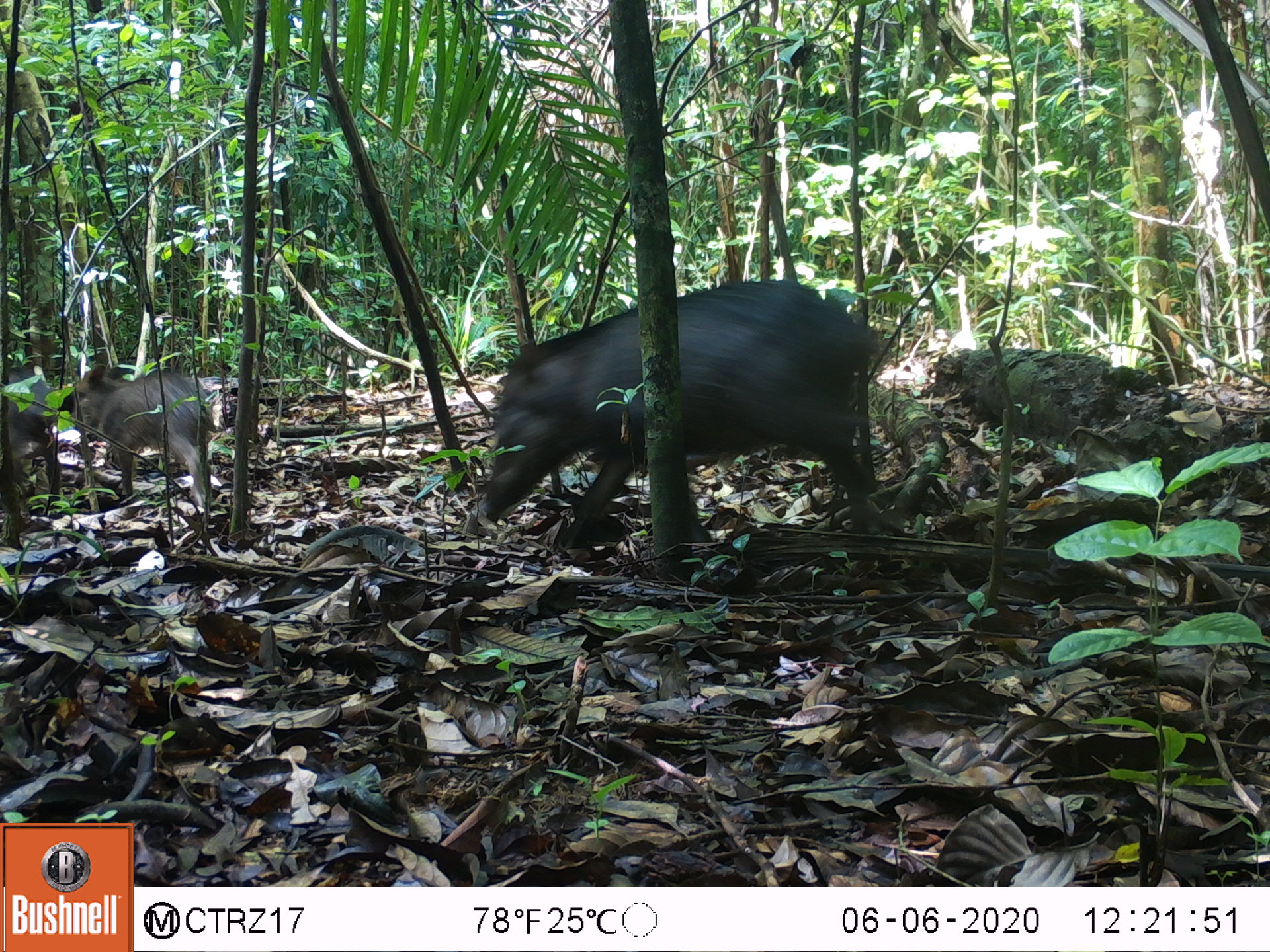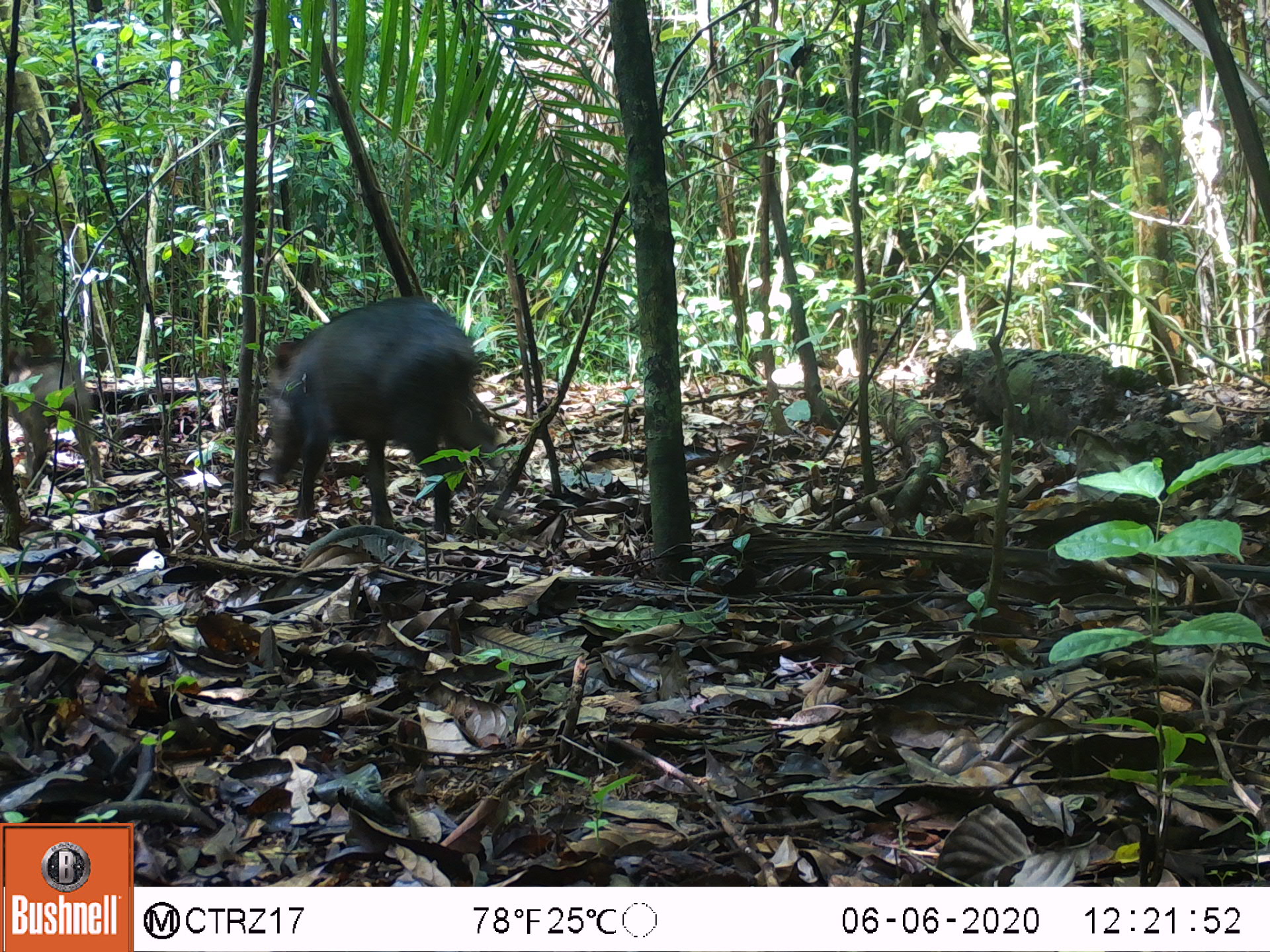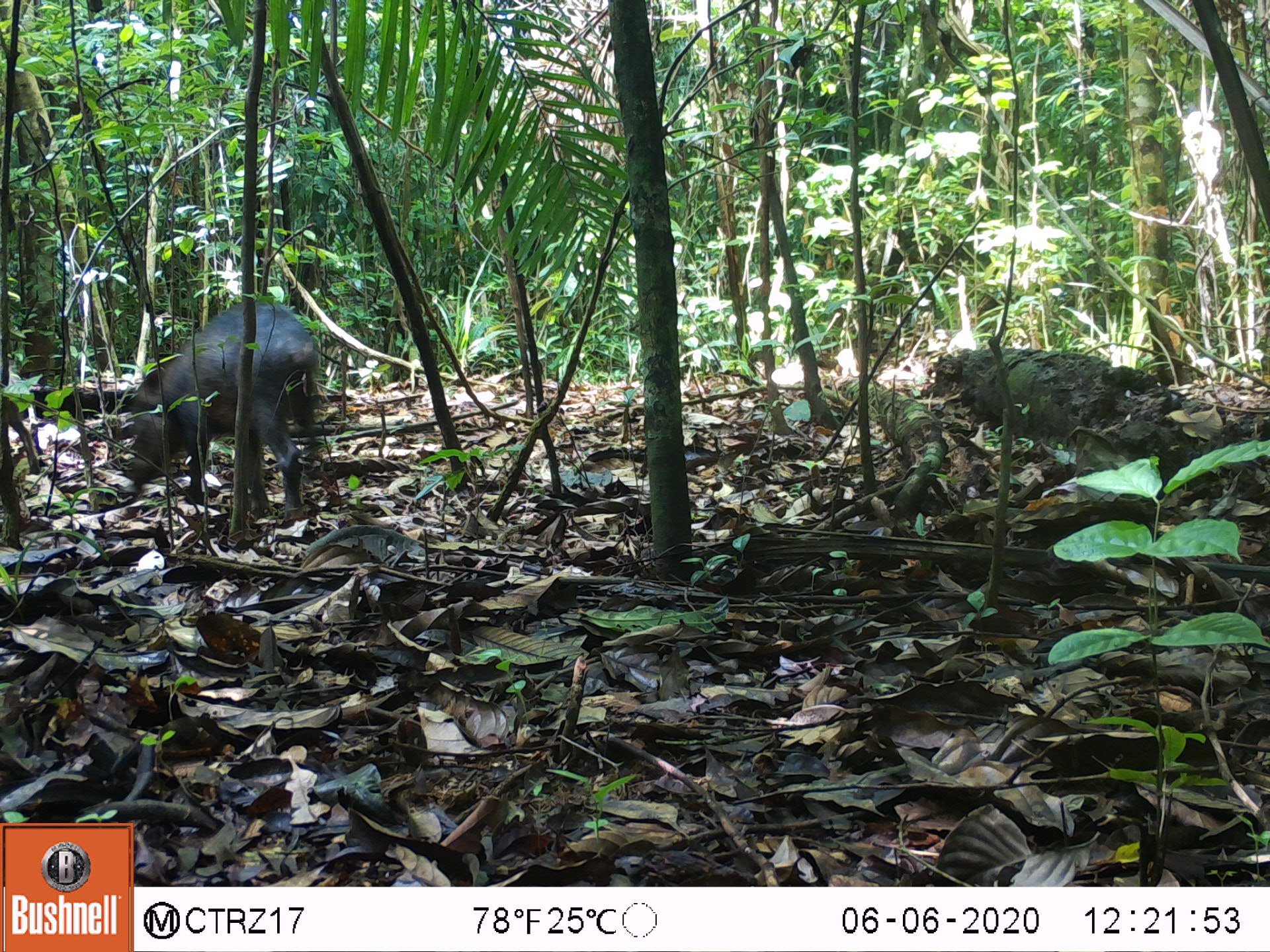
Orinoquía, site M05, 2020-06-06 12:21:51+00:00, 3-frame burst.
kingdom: Animalia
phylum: Chordata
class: Mammalia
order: Artiodactyla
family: Tayassuidae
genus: Tayassu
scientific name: Tayassu pecari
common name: white-lipped peccary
White-lipped peccary (Tayassu pecari).